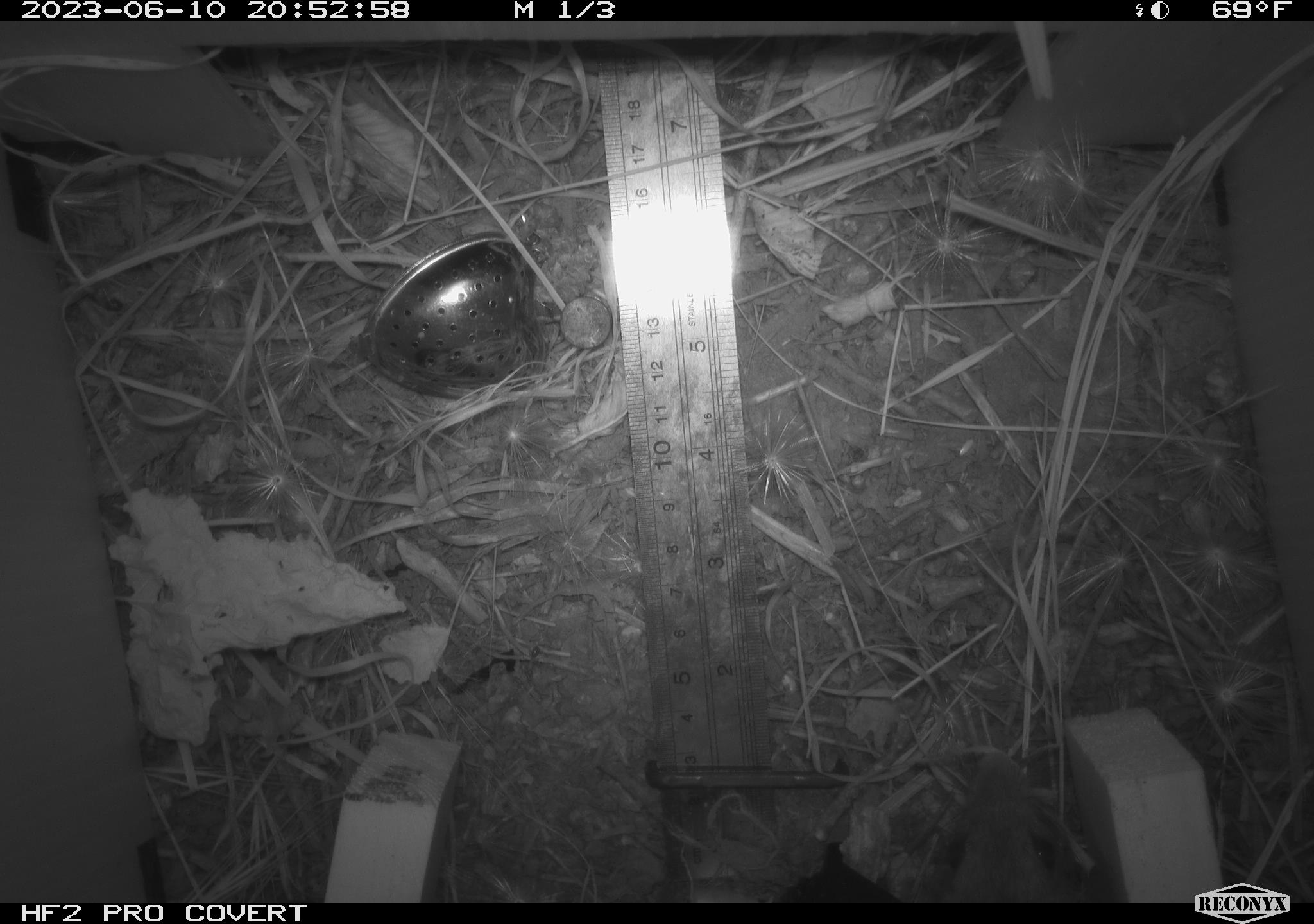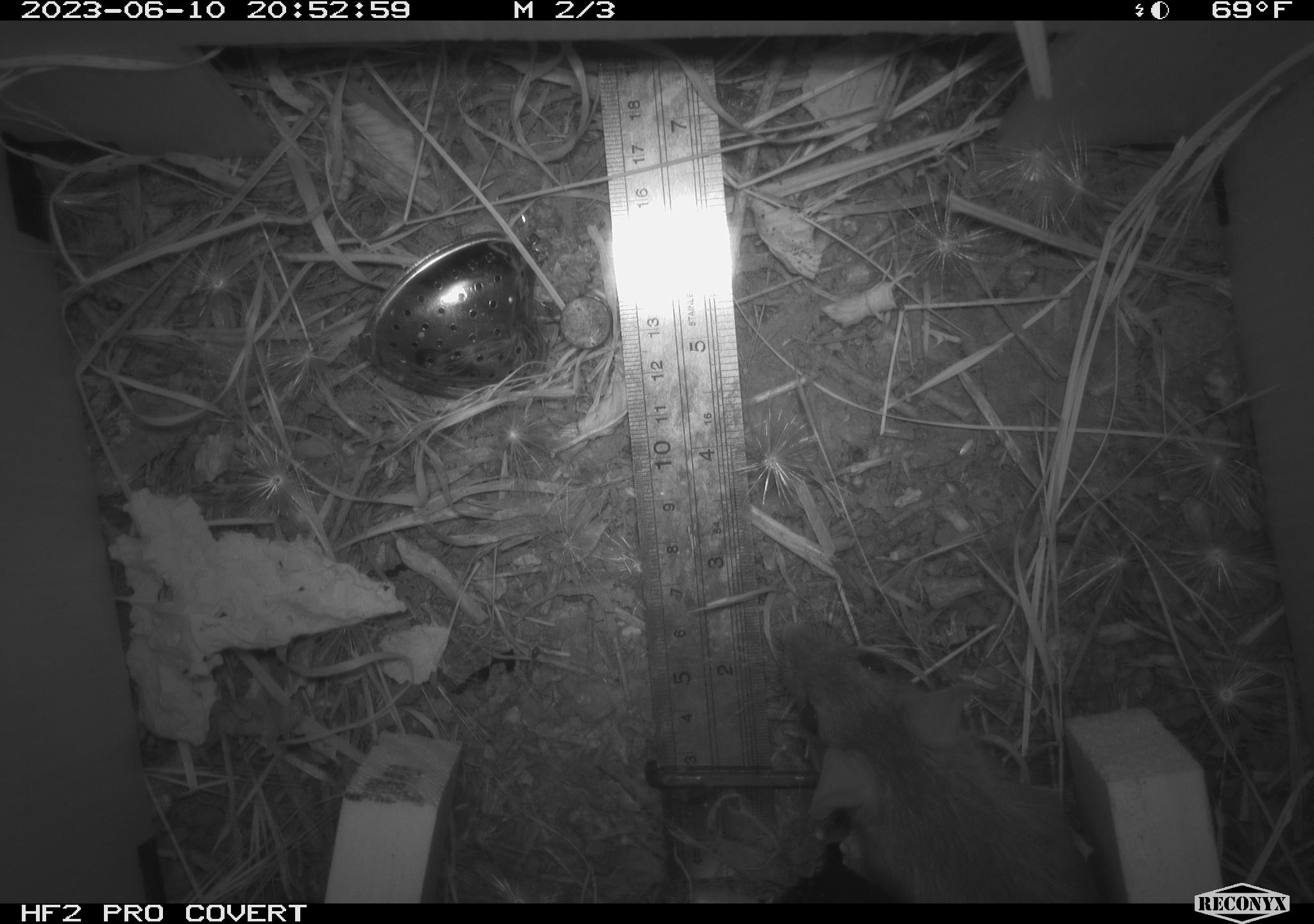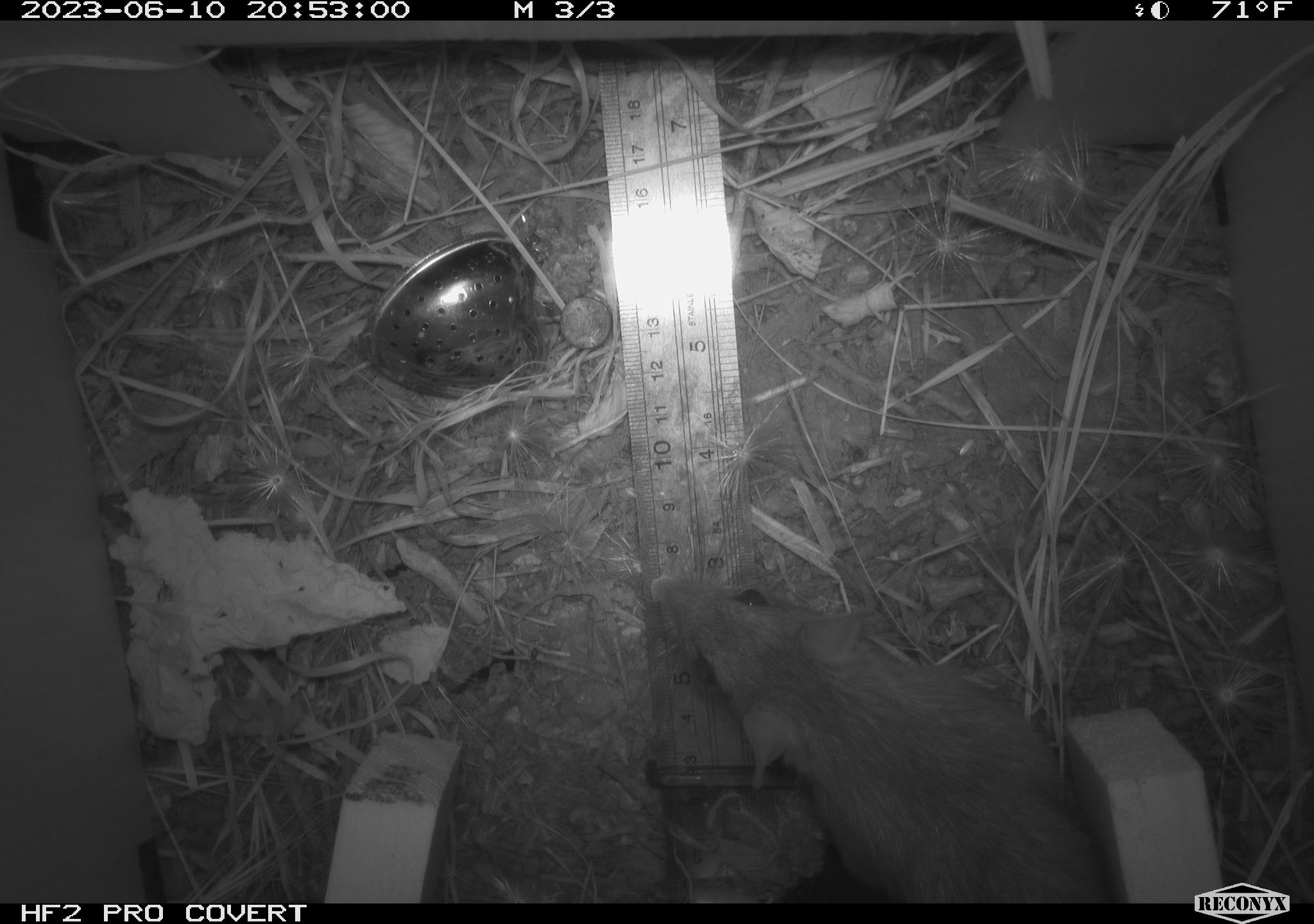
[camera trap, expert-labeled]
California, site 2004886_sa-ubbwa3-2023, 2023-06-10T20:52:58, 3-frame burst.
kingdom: Animalia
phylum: Chordata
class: Mammalia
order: Rodentia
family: Muridae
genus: Rattus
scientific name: Rattus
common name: rat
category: rattus species